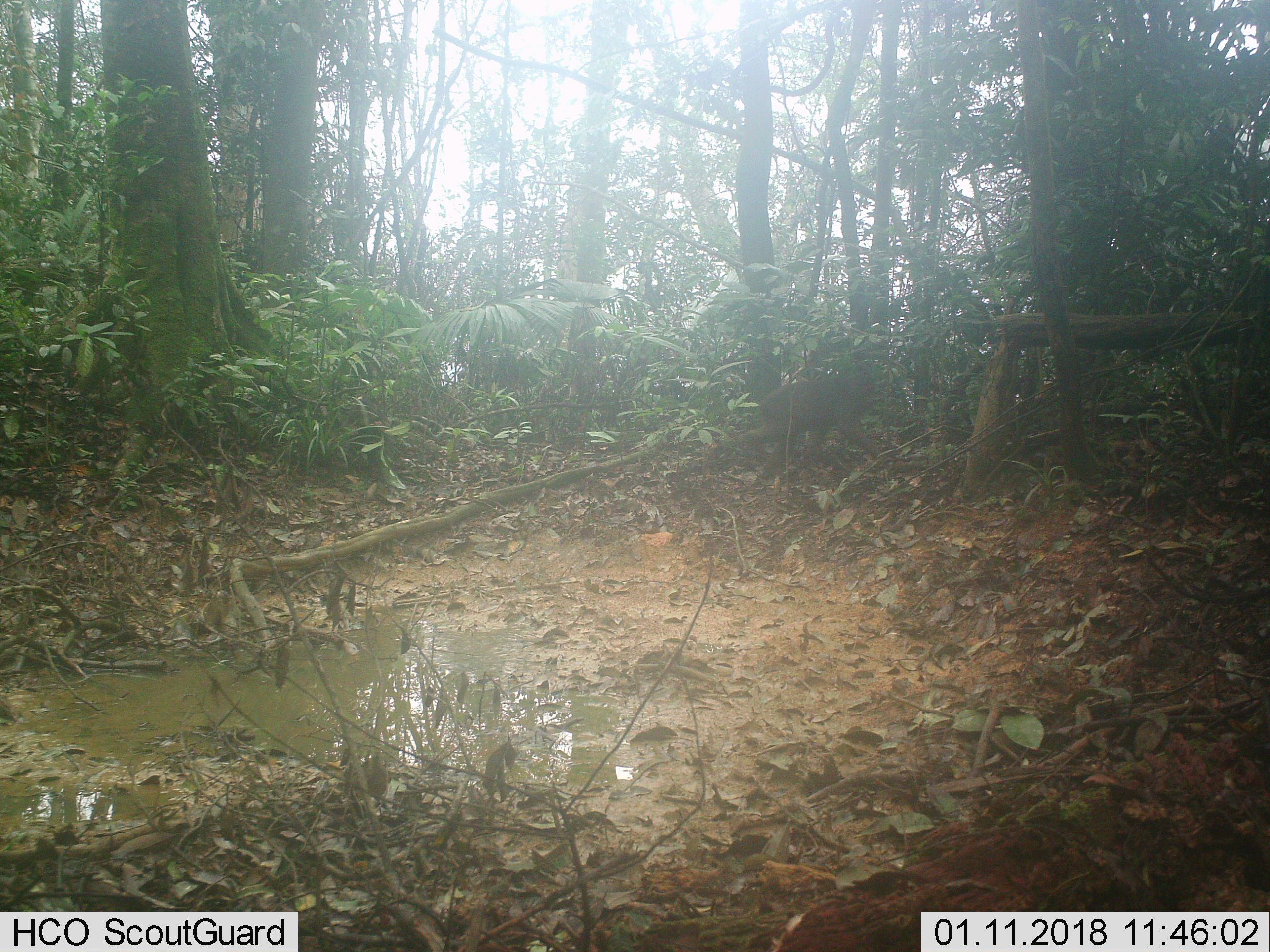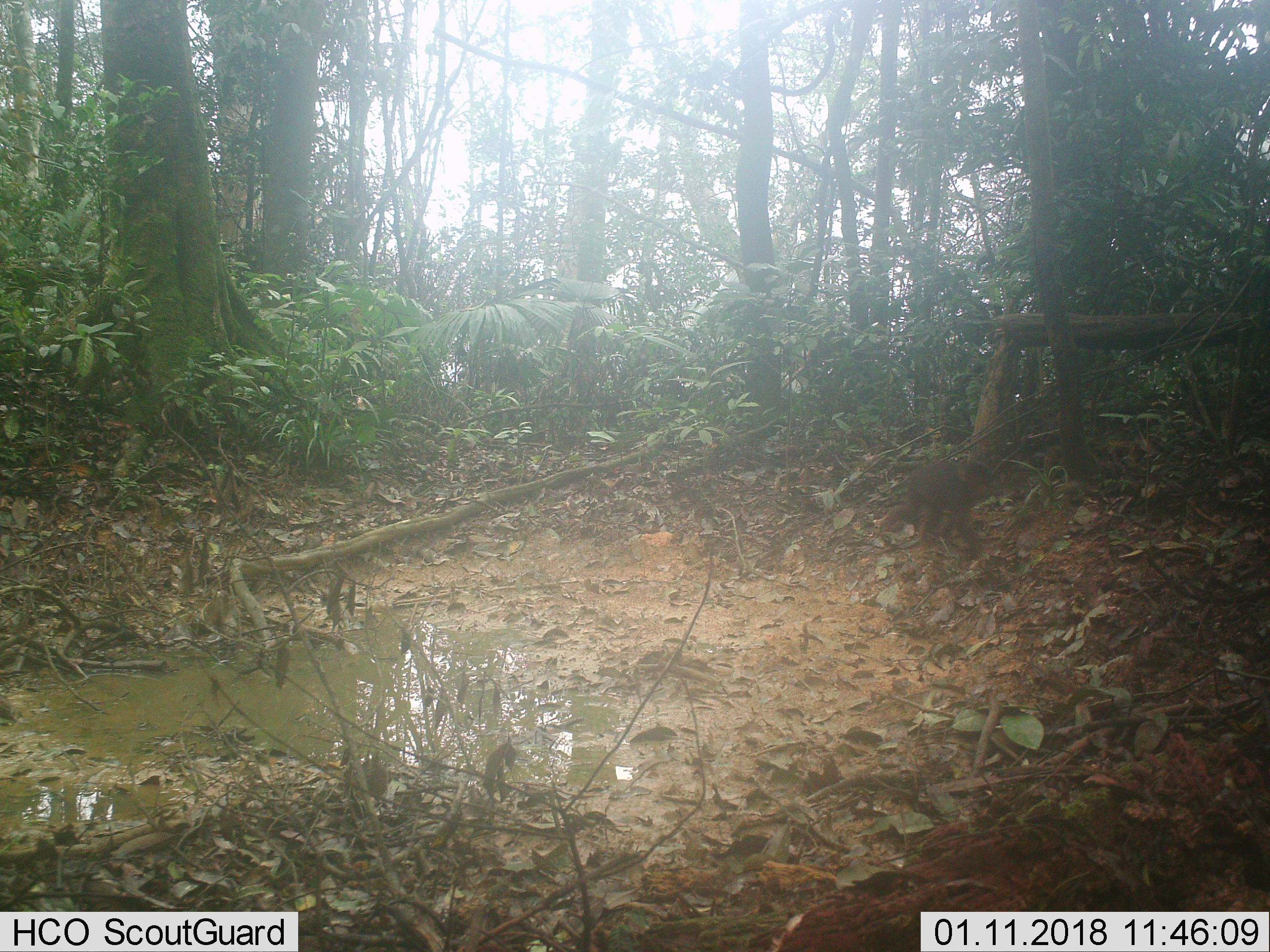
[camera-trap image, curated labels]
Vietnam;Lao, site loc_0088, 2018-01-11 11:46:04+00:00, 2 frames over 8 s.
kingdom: Animalia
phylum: Chordata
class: Mammalia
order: Primates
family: Cercopithecidae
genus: Macaca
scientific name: Macaca arctoides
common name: stump-tailed macaque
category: stump tailed macaque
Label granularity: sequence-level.